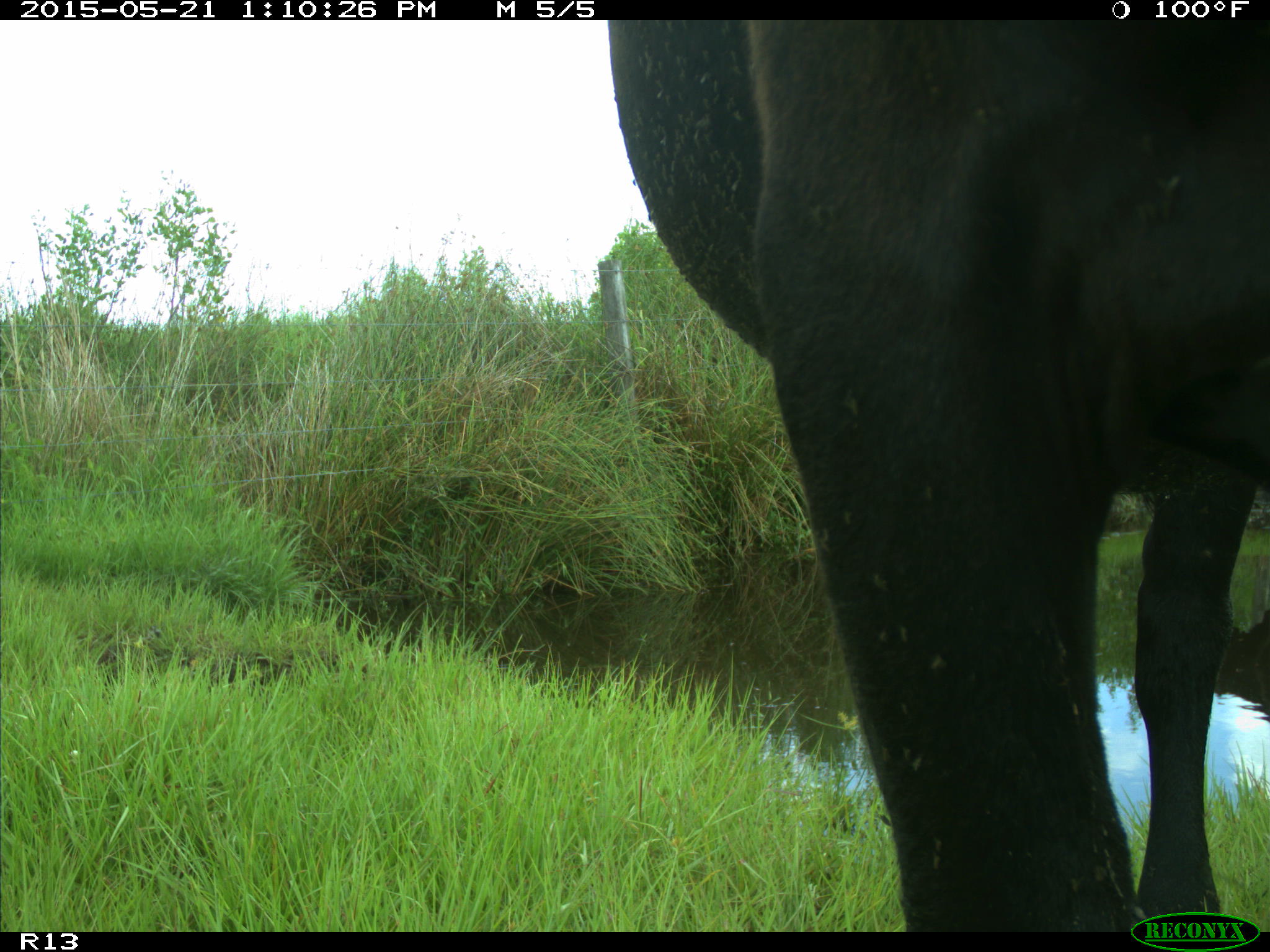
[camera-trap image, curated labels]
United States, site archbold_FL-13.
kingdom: Animalia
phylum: Chordata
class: Mammalia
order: Artiodactyla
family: Bovidae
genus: Bos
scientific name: Bos taurus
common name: domestic cow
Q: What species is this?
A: Bos taurus (domestic cow).